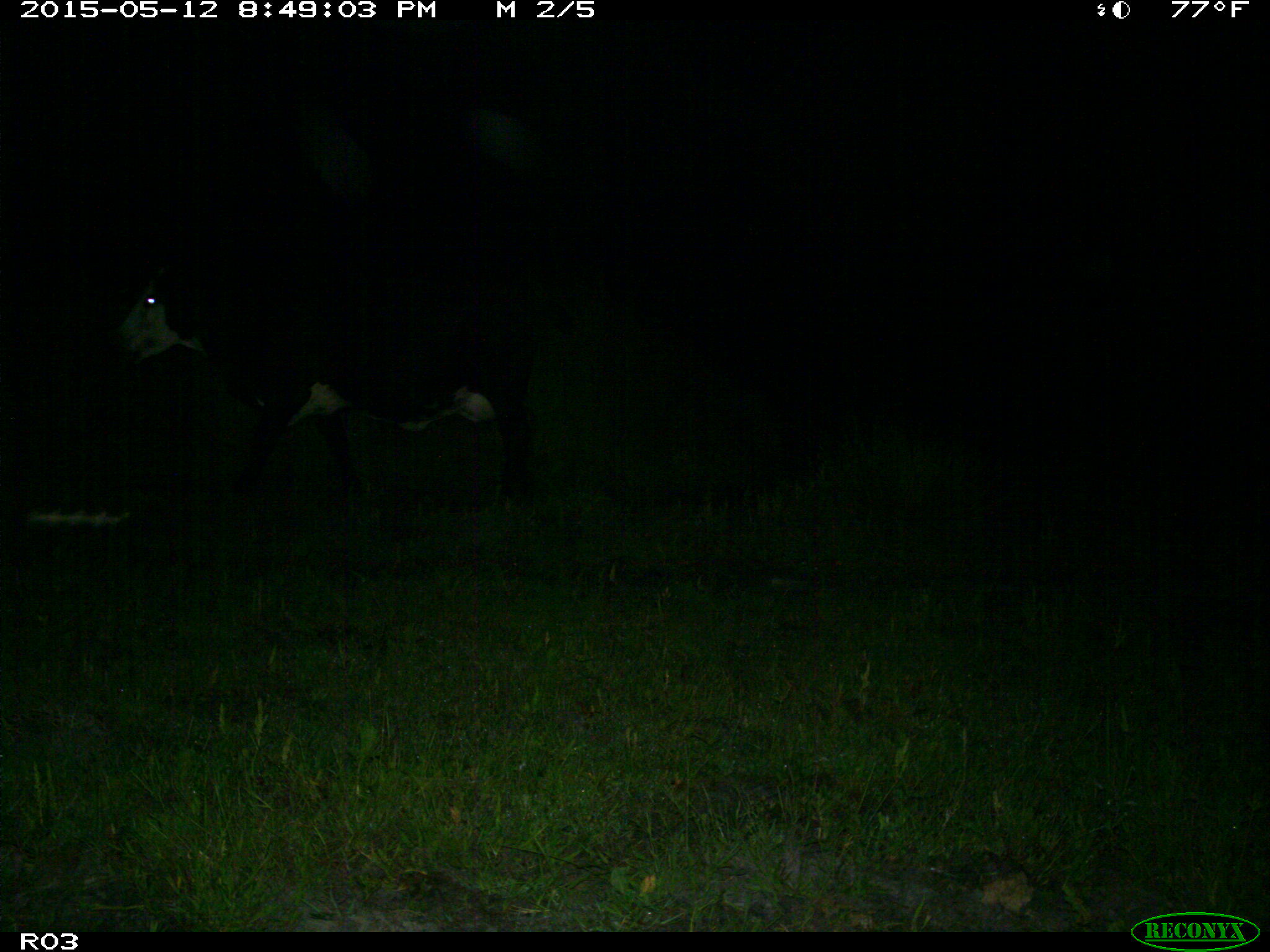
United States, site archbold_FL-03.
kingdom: Animalia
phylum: Chordata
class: Mammalia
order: Artiodactyla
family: Bovidae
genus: Bos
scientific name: Bos taurus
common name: domestic cow